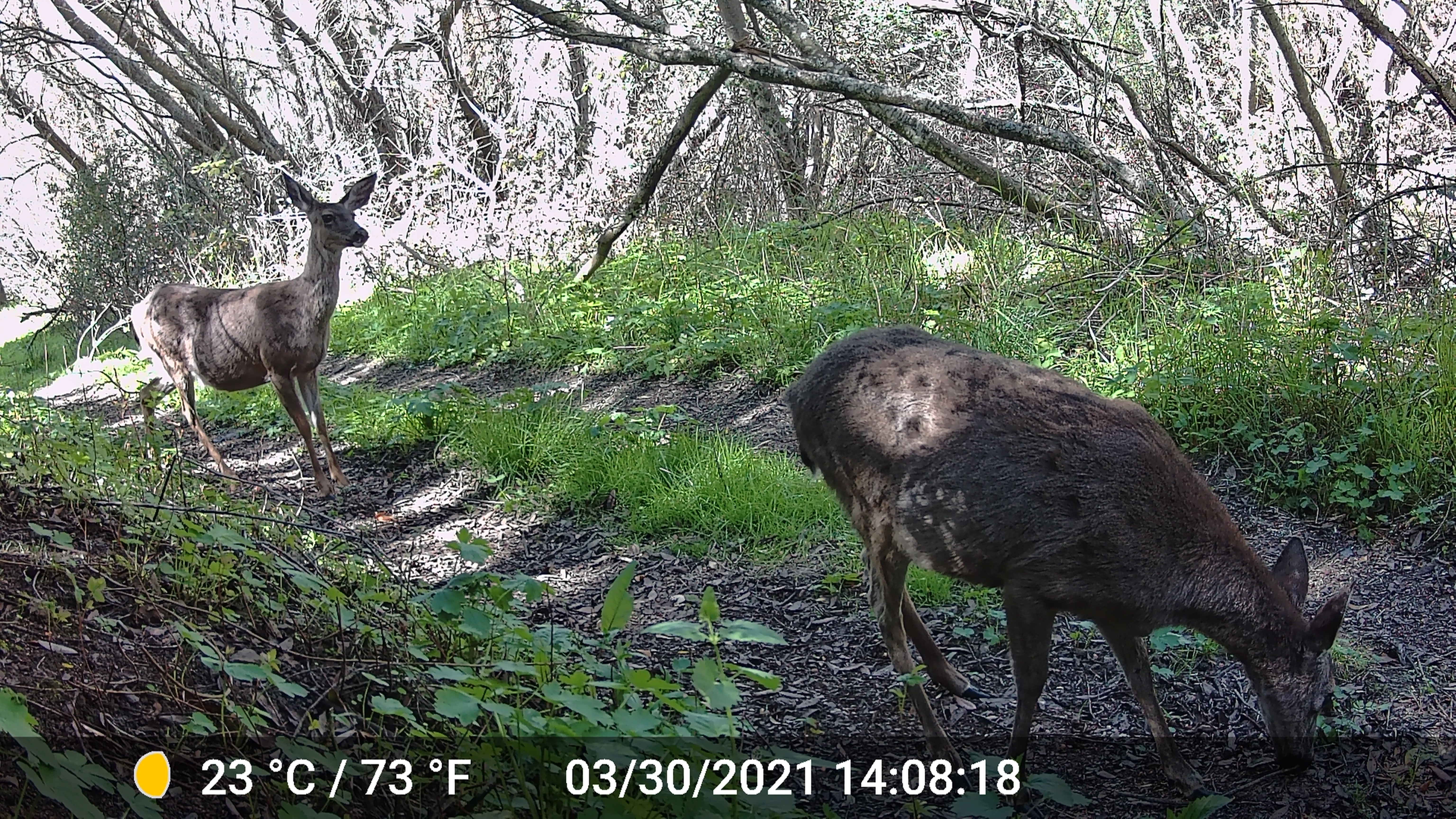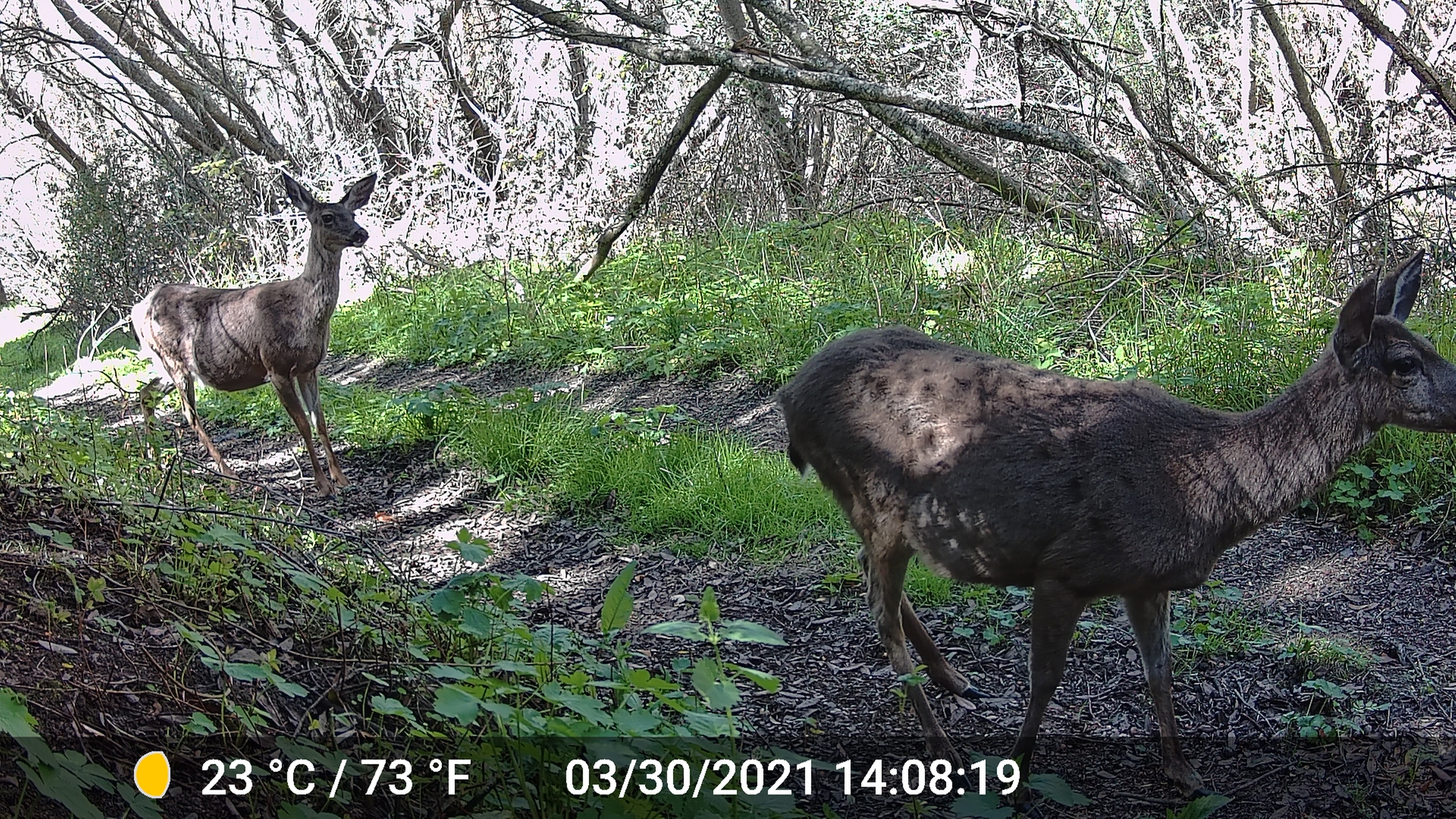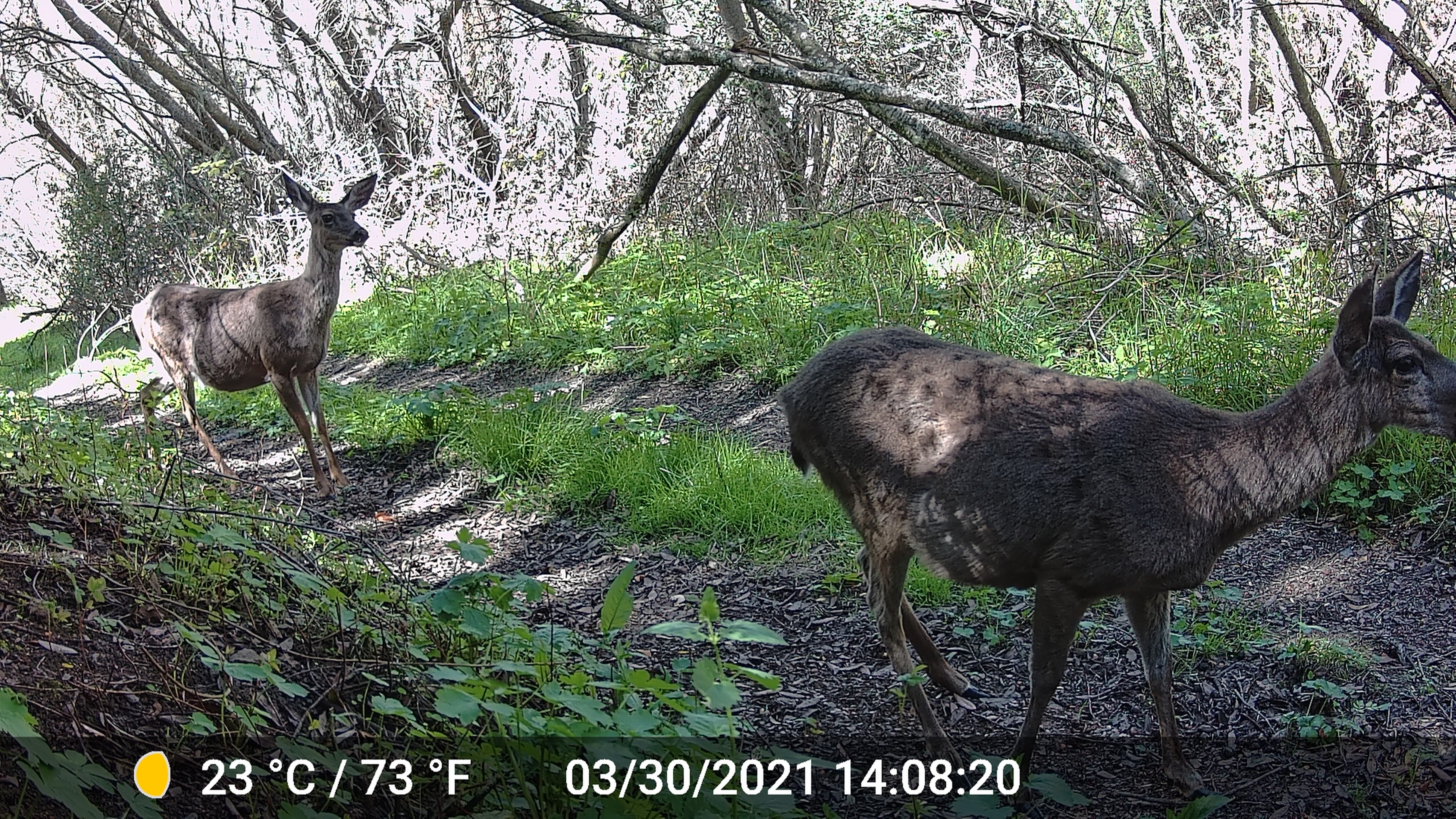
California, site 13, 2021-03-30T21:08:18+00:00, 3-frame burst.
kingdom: Animalia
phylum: Chordata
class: Mammalia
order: Artiodactyla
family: Cervidae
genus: Odocoileus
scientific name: Odocoileus hemionus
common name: mule deer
Mule deer (Odocoileus hemionus).